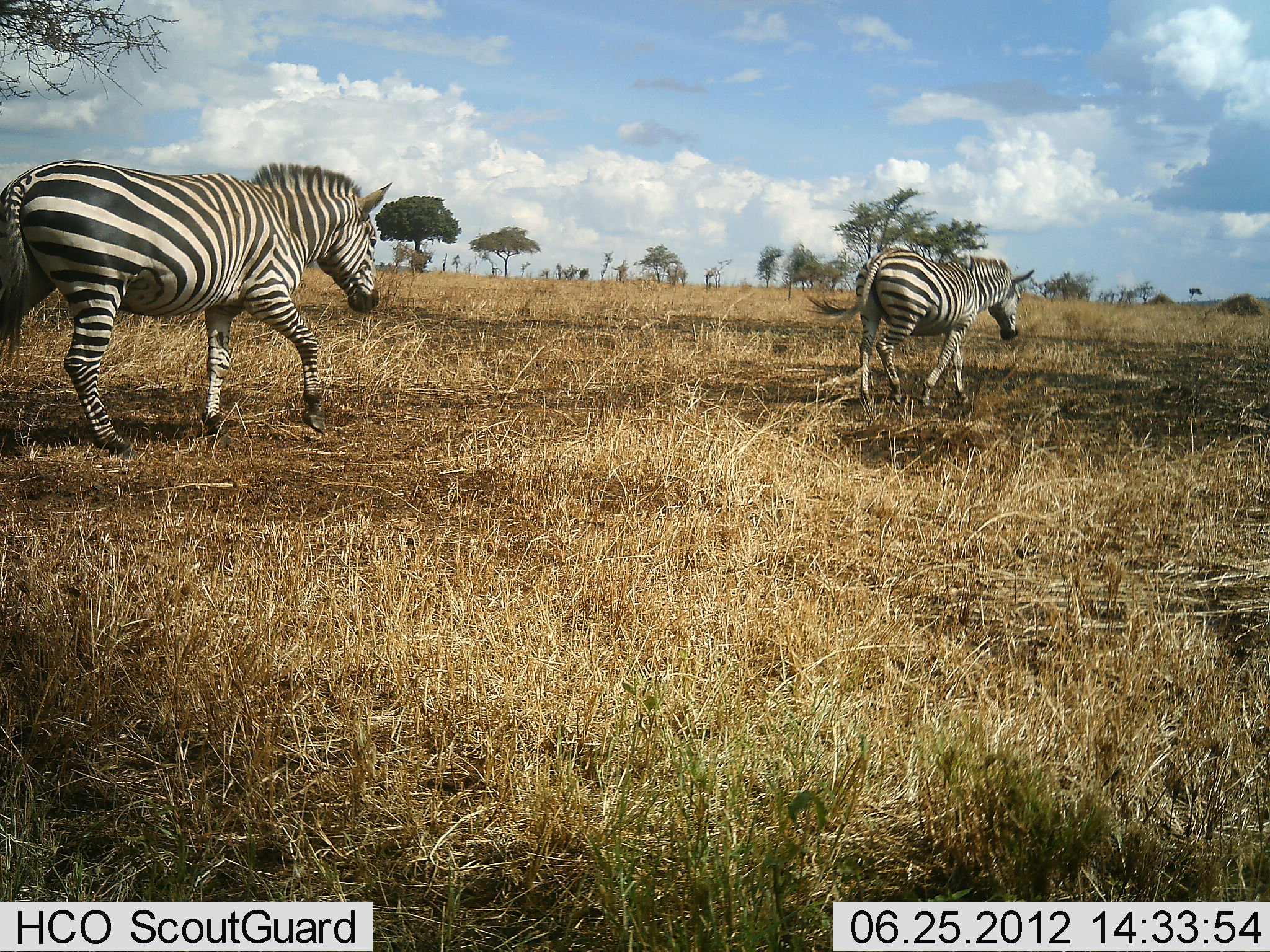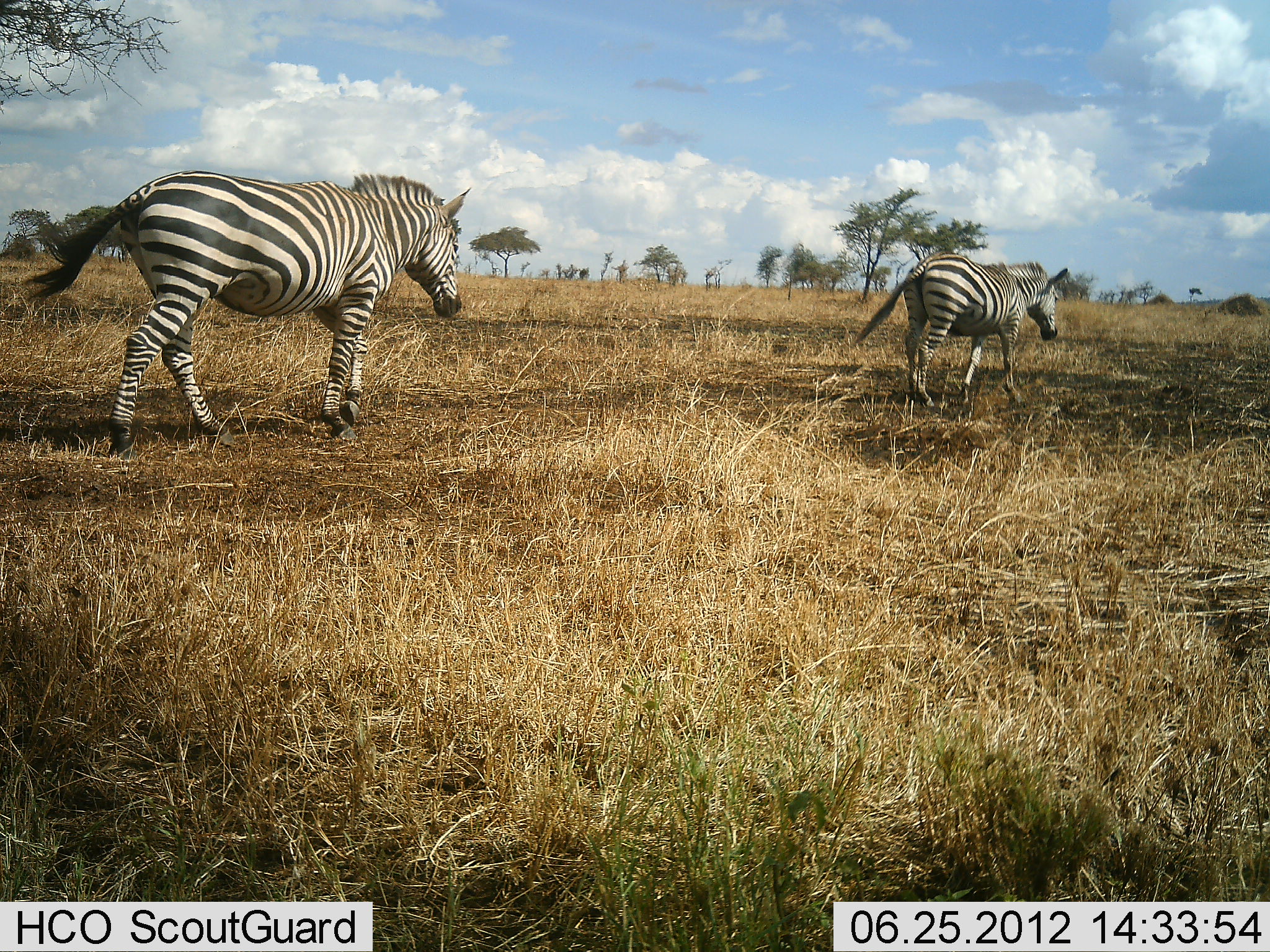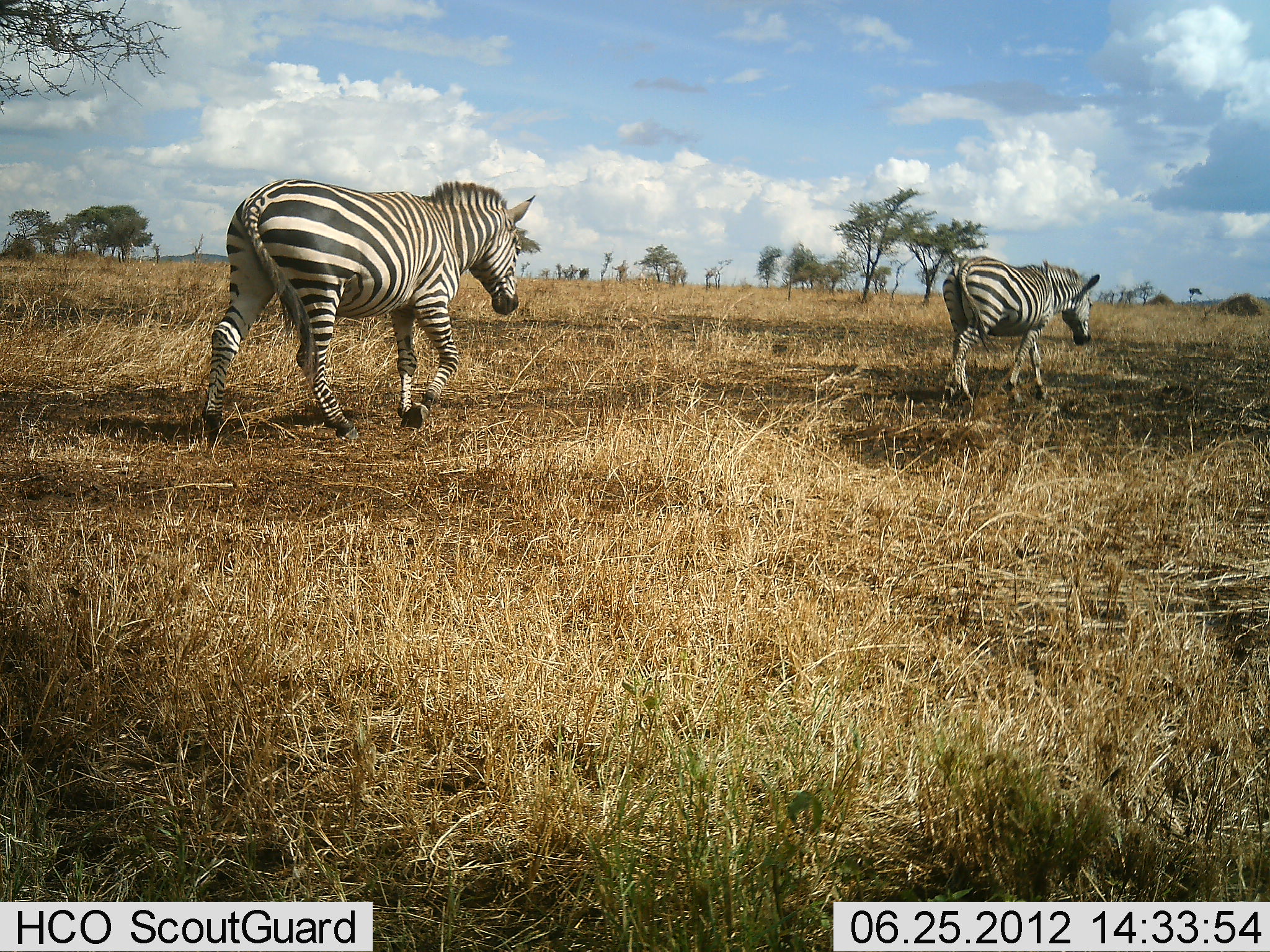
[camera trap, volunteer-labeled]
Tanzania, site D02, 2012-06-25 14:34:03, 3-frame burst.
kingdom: Animalia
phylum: Chordata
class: Mammalia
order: Perissodactyla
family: Equidae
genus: Equus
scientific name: Equus quagga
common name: plains zebra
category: zebra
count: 2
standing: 0%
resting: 0%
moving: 100%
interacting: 0%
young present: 0%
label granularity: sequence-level